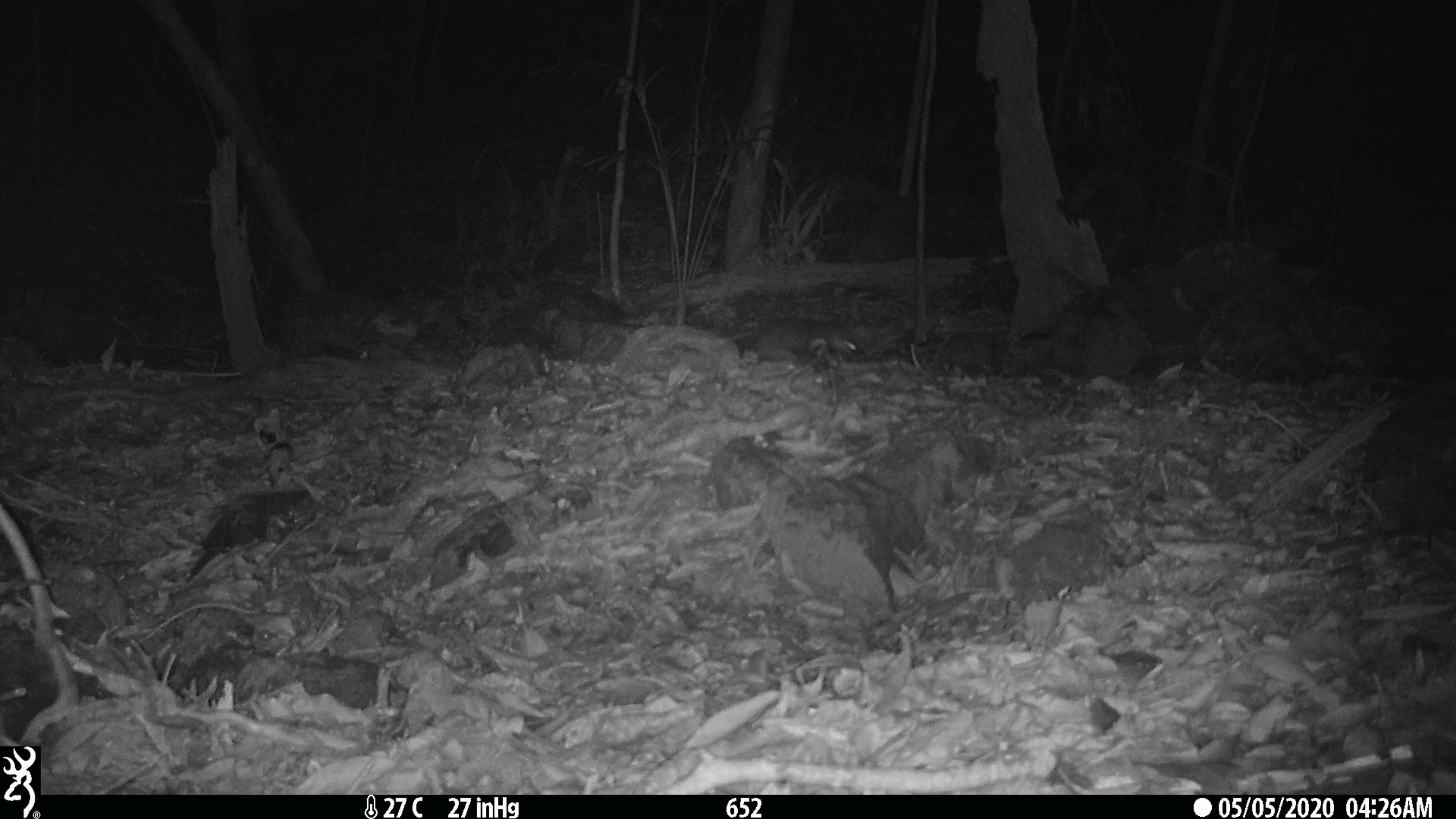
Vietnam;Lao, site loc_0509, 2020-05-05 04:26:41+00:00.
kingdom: Animalia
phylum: Chordata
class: Mammalia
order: Carnivora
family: Mustelidae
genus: Melogale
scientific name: Melogale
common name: ferret badger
Ferret badger (Melogale). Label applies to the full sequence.